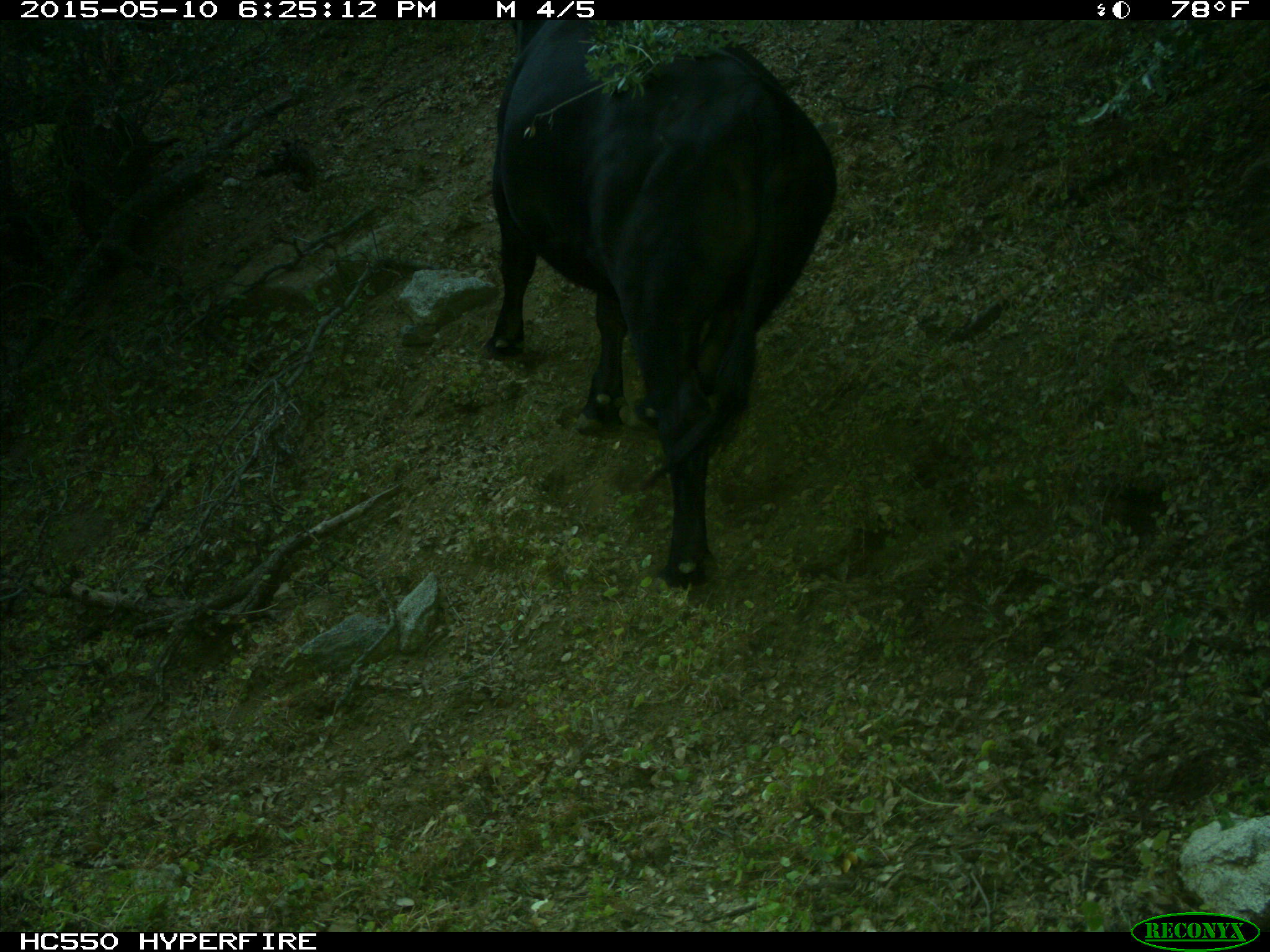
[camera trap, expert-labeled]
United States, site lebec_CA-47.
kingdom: Animalia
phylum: Chordata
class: Mammalia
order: Artiodactyla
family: Bovidae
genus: Bos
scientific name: Bos taurus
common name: domestic cow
Bos taurus (domestic cow).